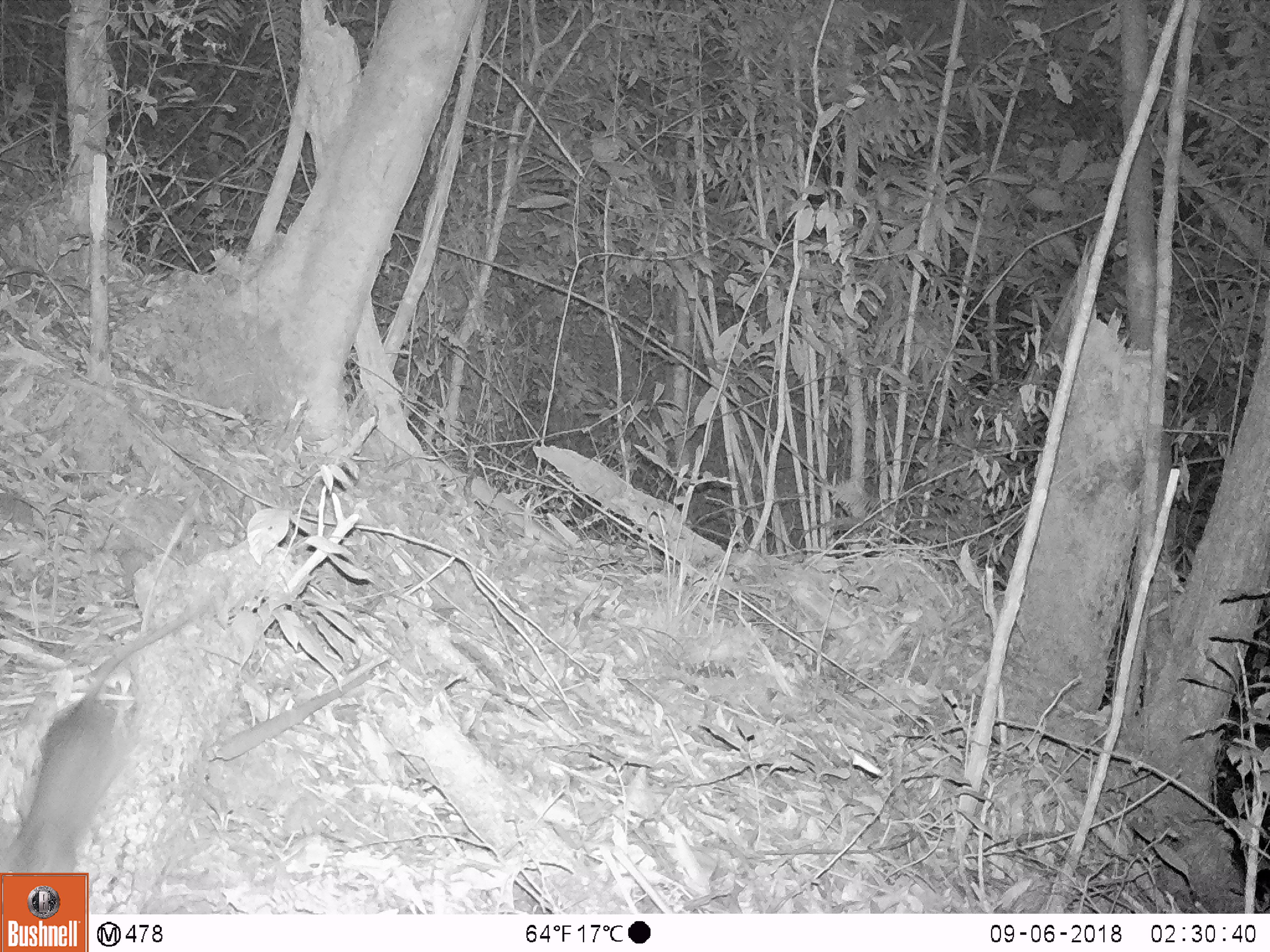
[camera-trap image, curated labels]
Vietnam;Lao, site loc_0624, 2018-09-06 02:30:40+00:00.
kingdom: Animalia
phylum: Chordata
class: Mammalia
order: Rodentia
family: Muridae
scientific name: Muridae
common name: old-world mice and rats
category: unidentified murid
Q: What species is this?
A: Unidentified murid (old-world mice and rats) (Muridae).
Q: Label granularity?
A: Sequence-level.